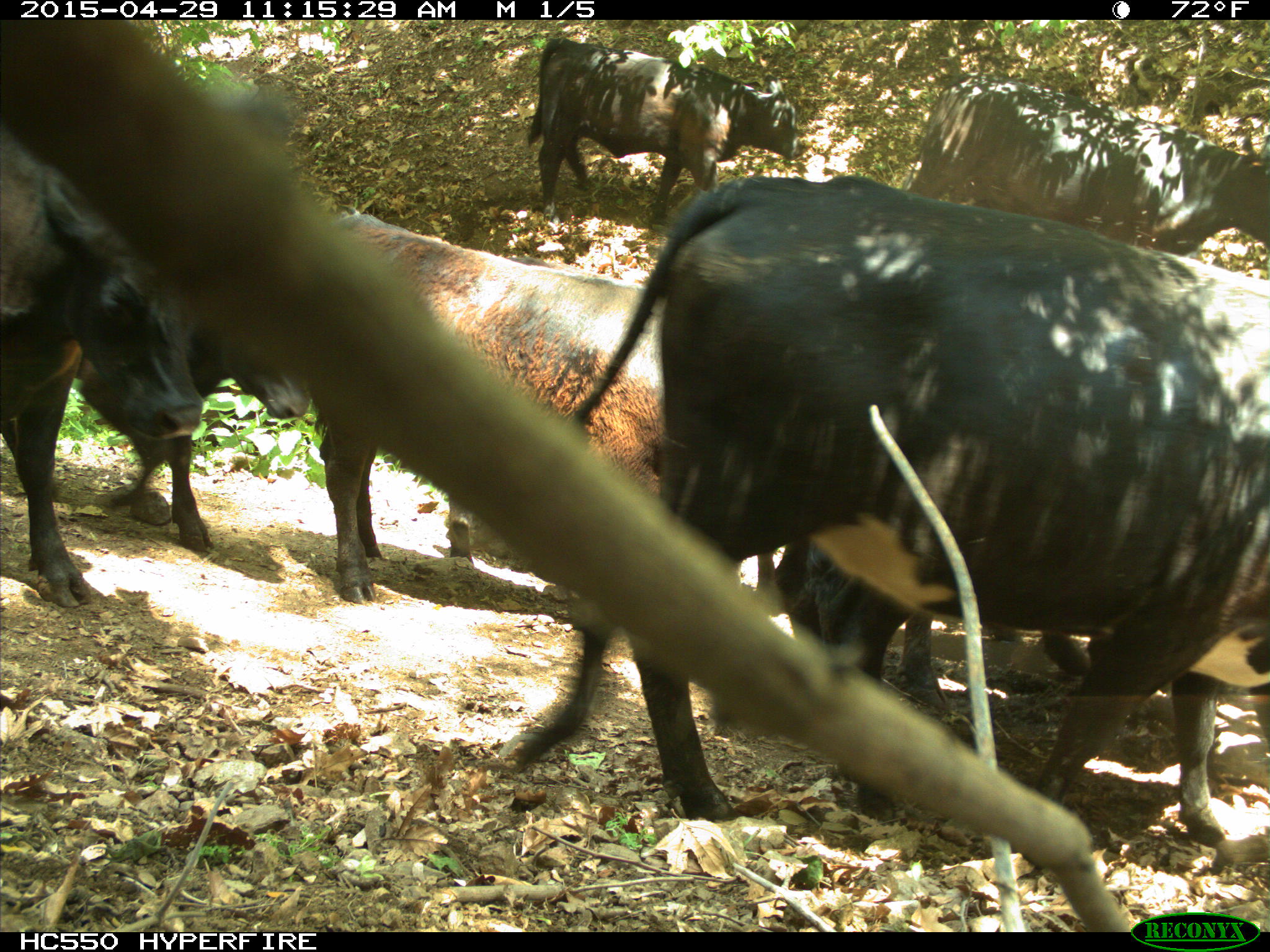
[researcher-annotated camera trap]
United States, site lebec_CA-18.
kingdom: Animalia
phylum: Chordata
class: Mammalia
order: Artiodactyla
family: Bovidae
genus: Bos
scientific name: Bos taurus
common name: domestic cow